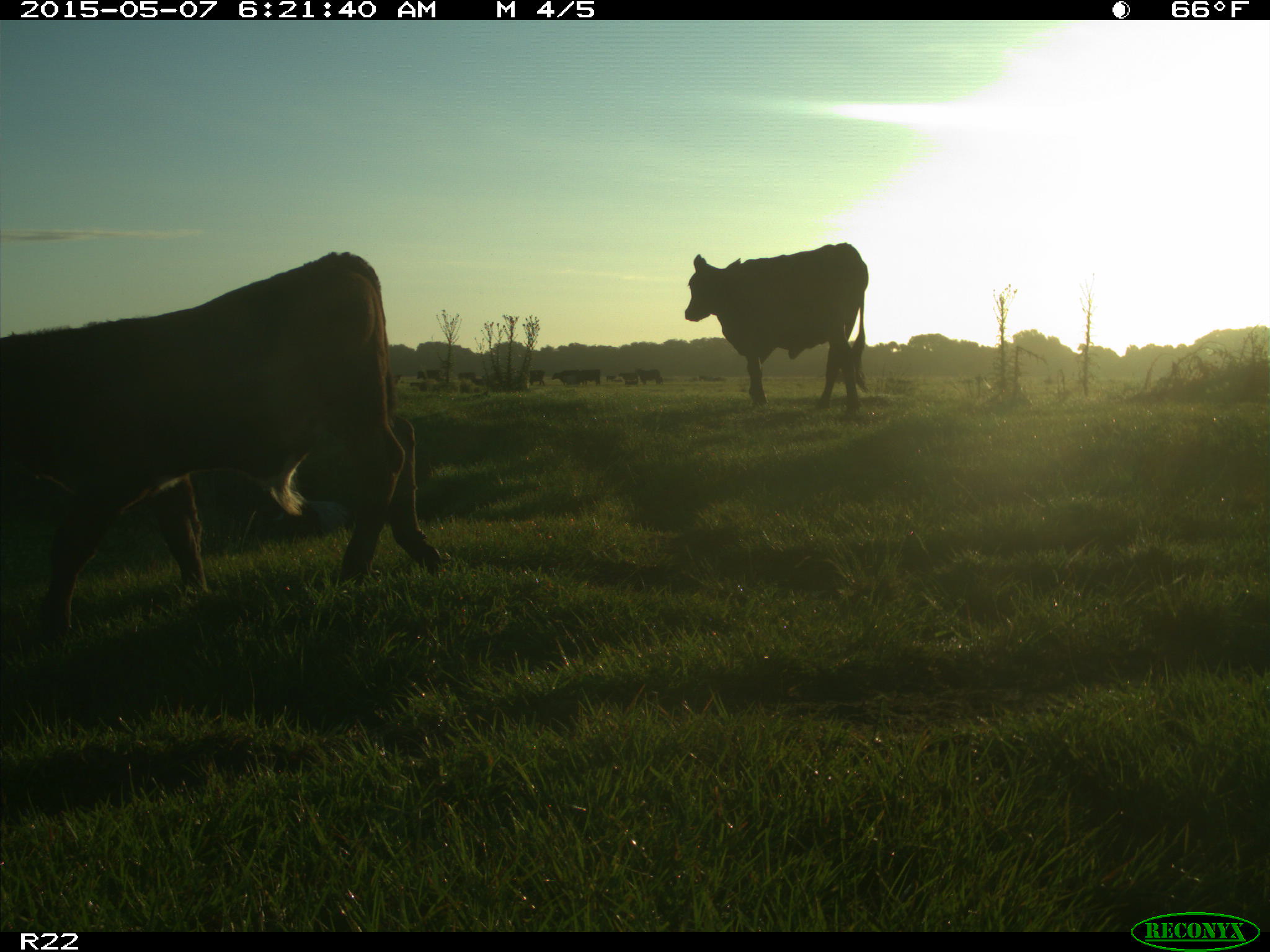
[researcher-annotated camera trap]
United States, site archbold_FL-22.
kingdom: Animalia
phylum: Chordata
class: Mammalia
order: Artiodactyla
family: Bovidae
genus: Bos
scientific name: Bos taurus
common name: domestic cow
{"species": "Bos taurus (domestic cow)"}